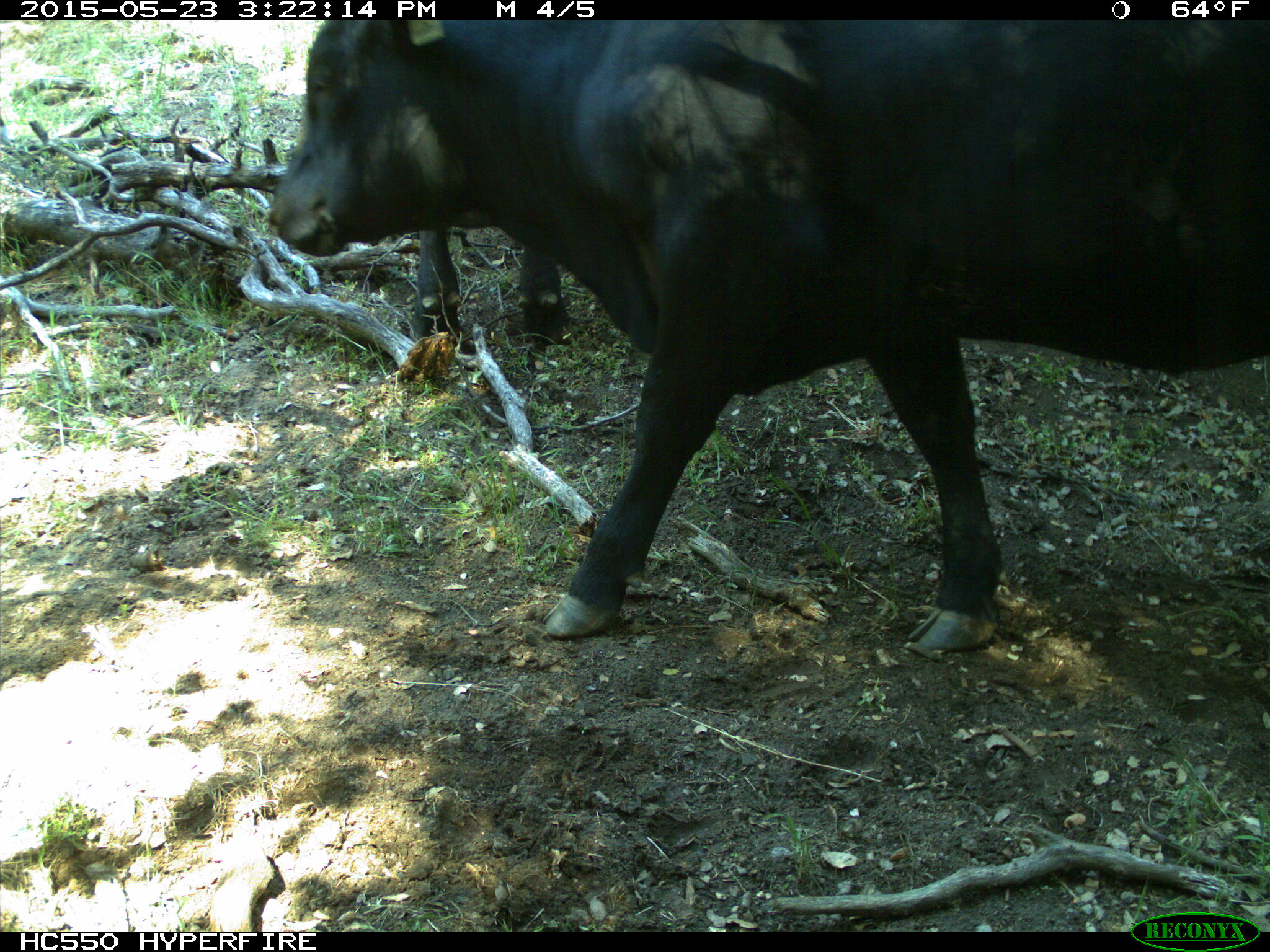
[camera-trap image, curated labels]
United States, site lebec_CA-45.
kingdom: Animalia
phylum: Chordata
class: Mammalia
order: Artiodactyla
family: Bovidae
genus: Bos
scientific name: Bos taurus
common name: domestic cow